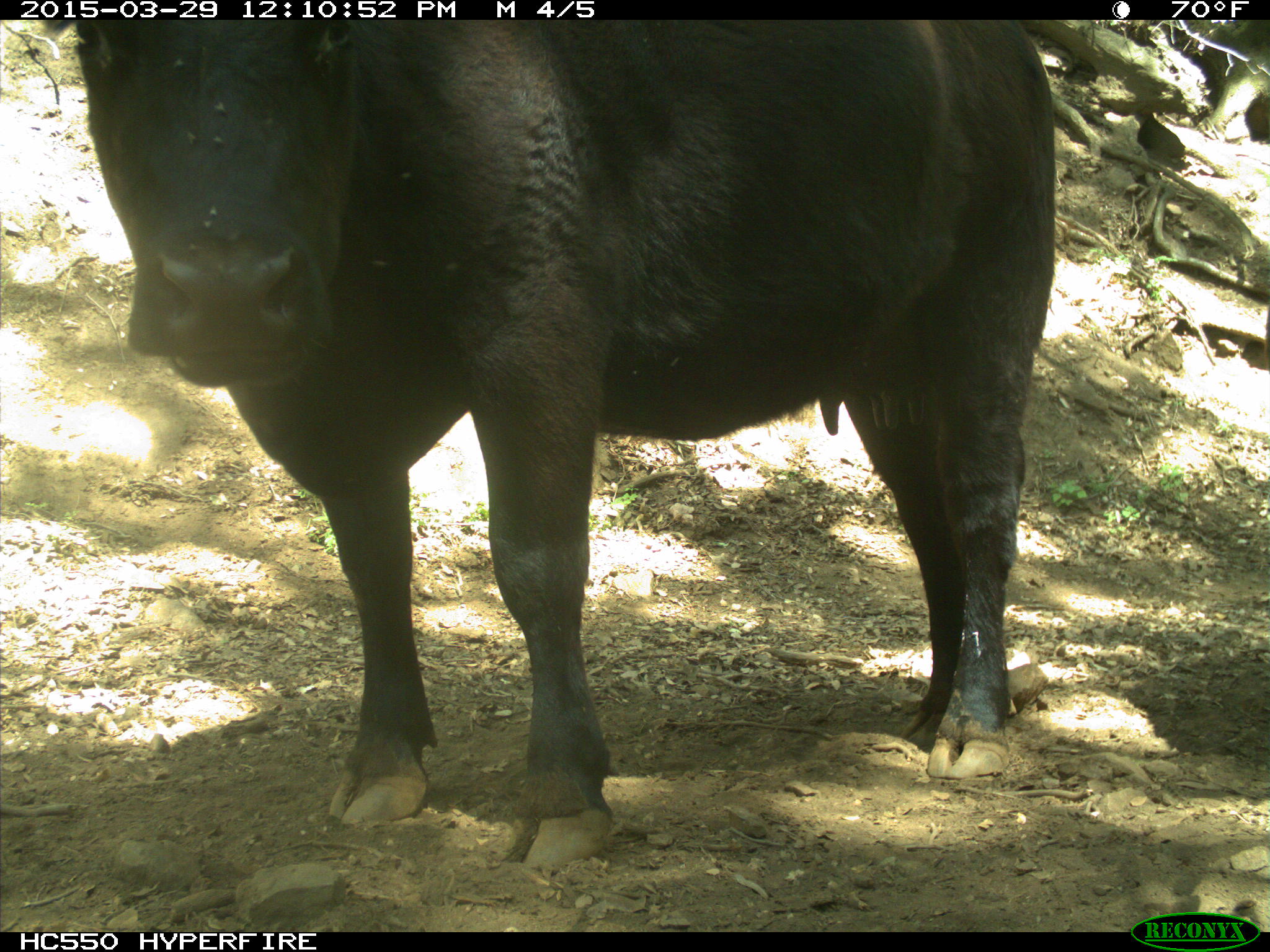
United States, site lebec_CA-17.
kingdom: Animalia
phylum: Chordata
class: Mammalia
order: Artiodactyla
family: Bovidae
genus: Bos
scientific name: Bos taurus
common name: domestic cow